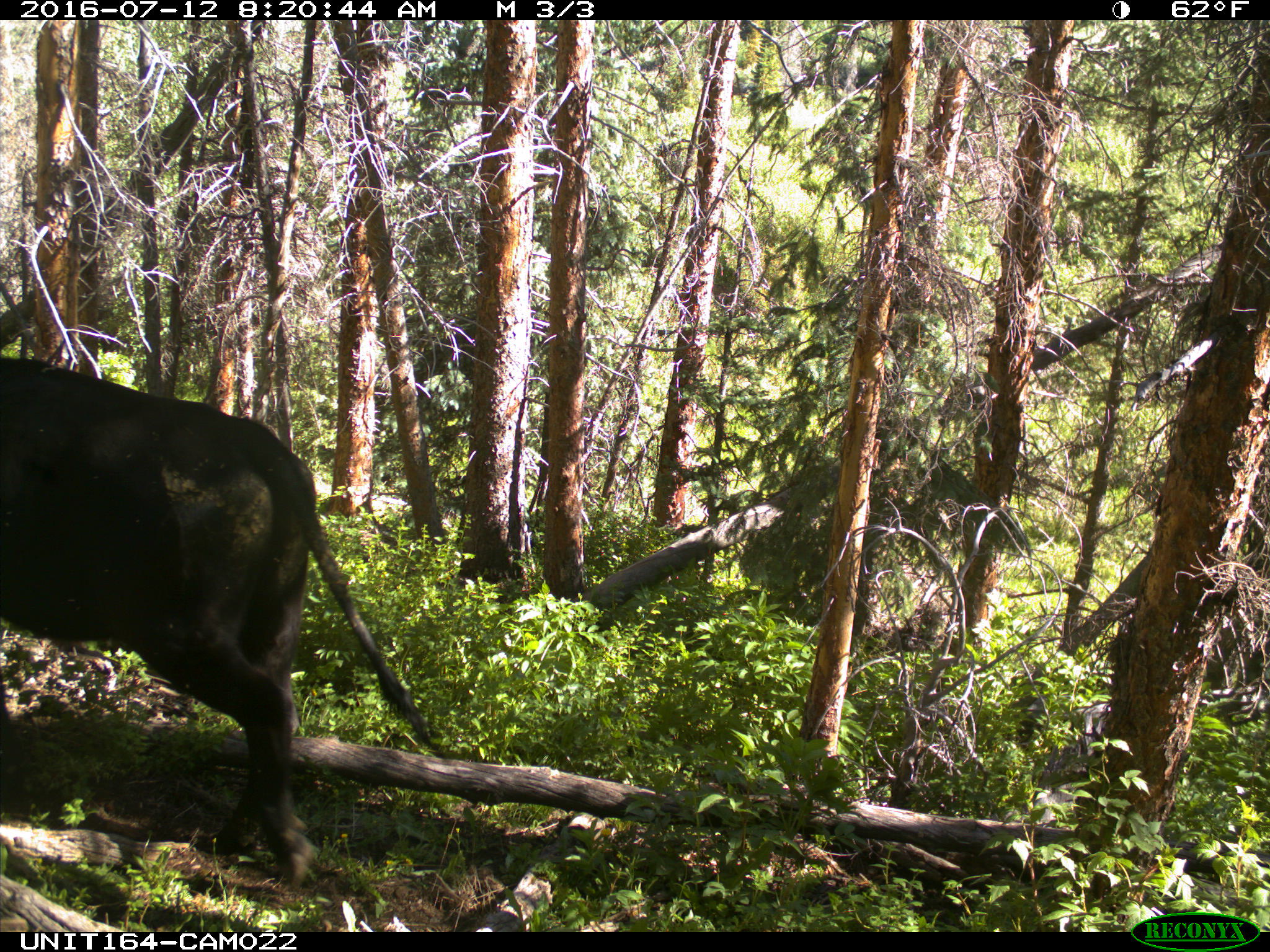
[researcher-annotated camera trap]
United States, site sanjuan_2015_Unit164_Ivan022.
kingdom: Animalia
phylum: Chordata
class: Mammalia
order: Artiodactyla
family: Bovidae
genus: Bos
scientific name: Bos taurus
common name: domestic cow